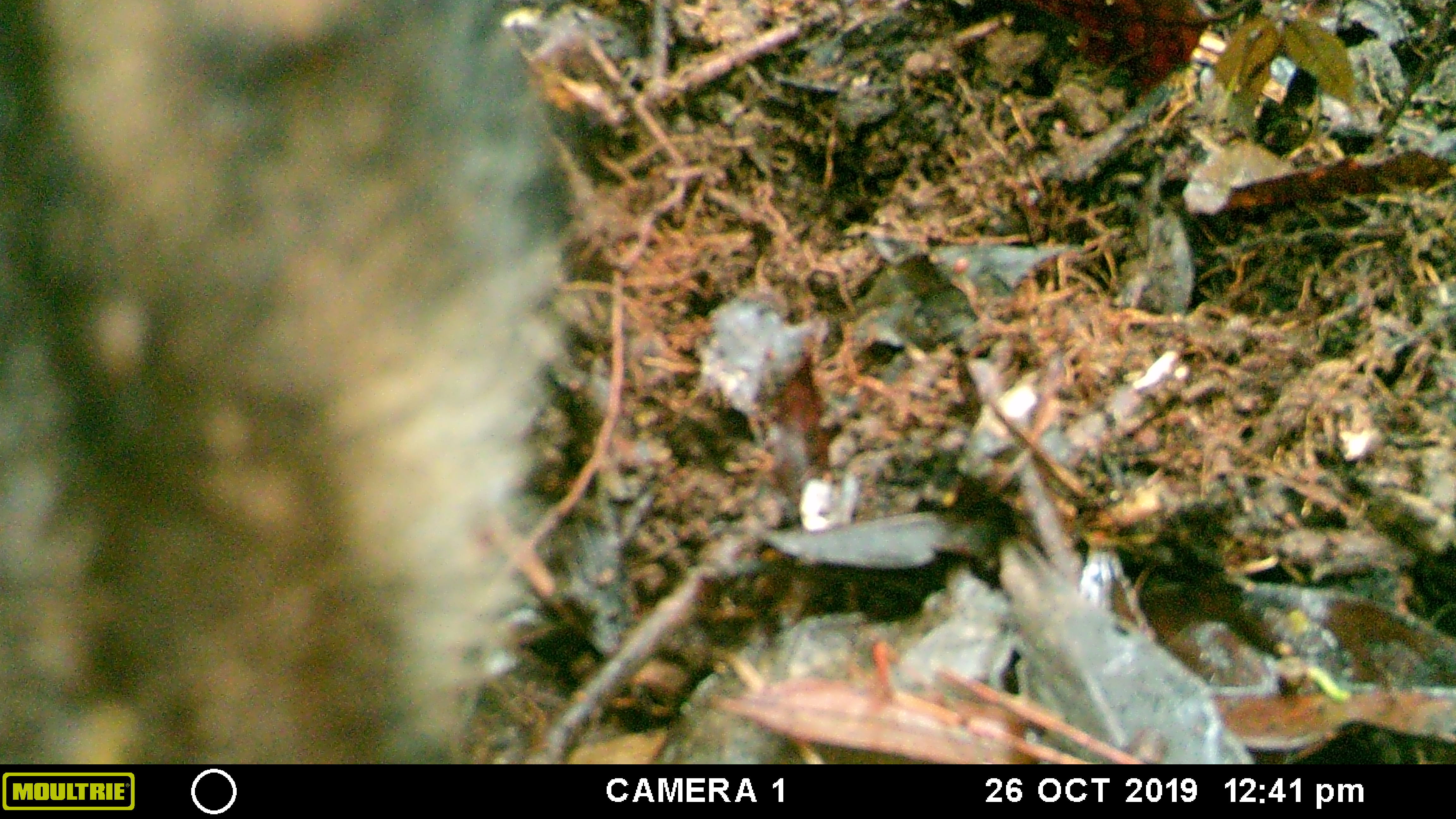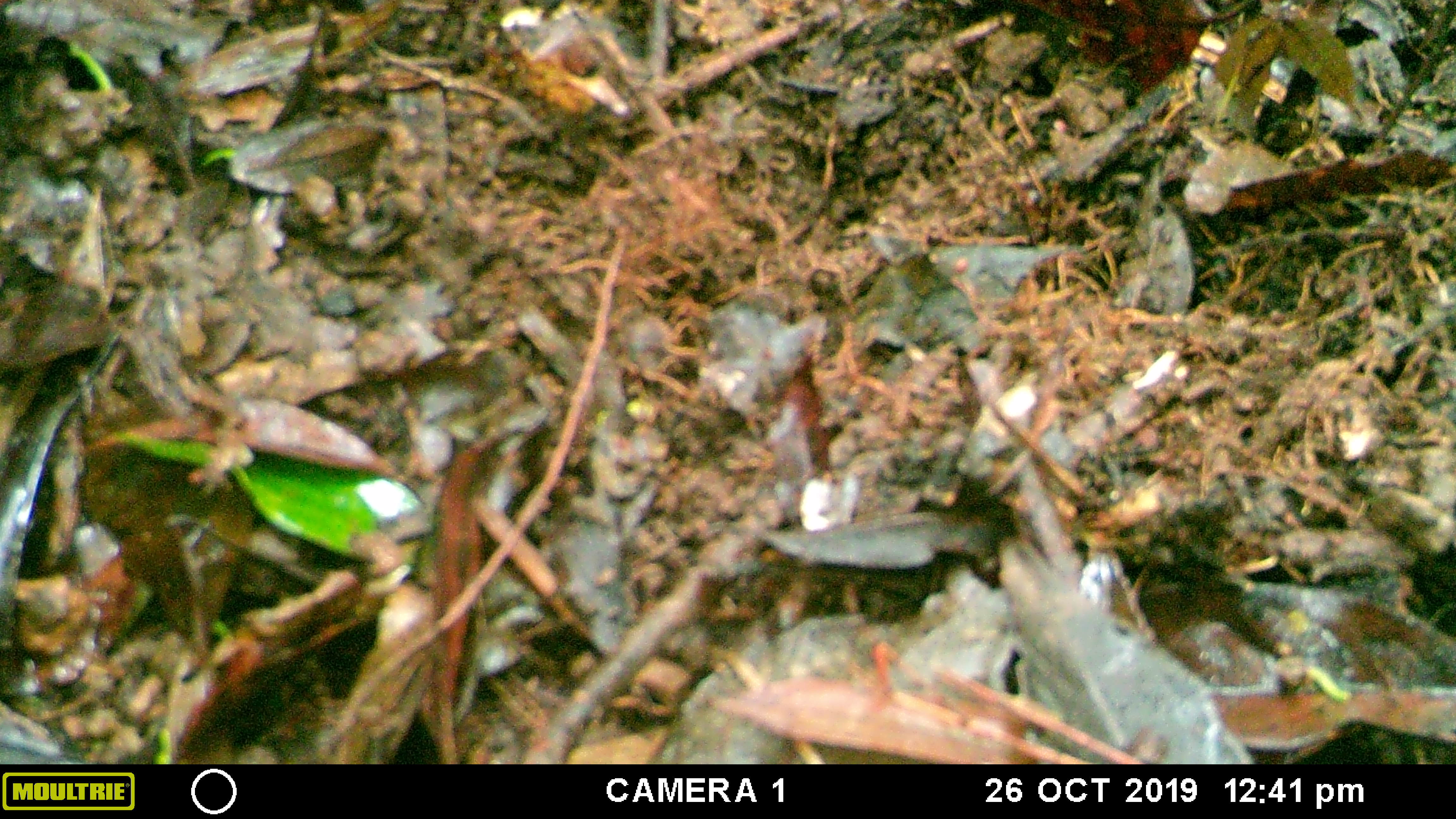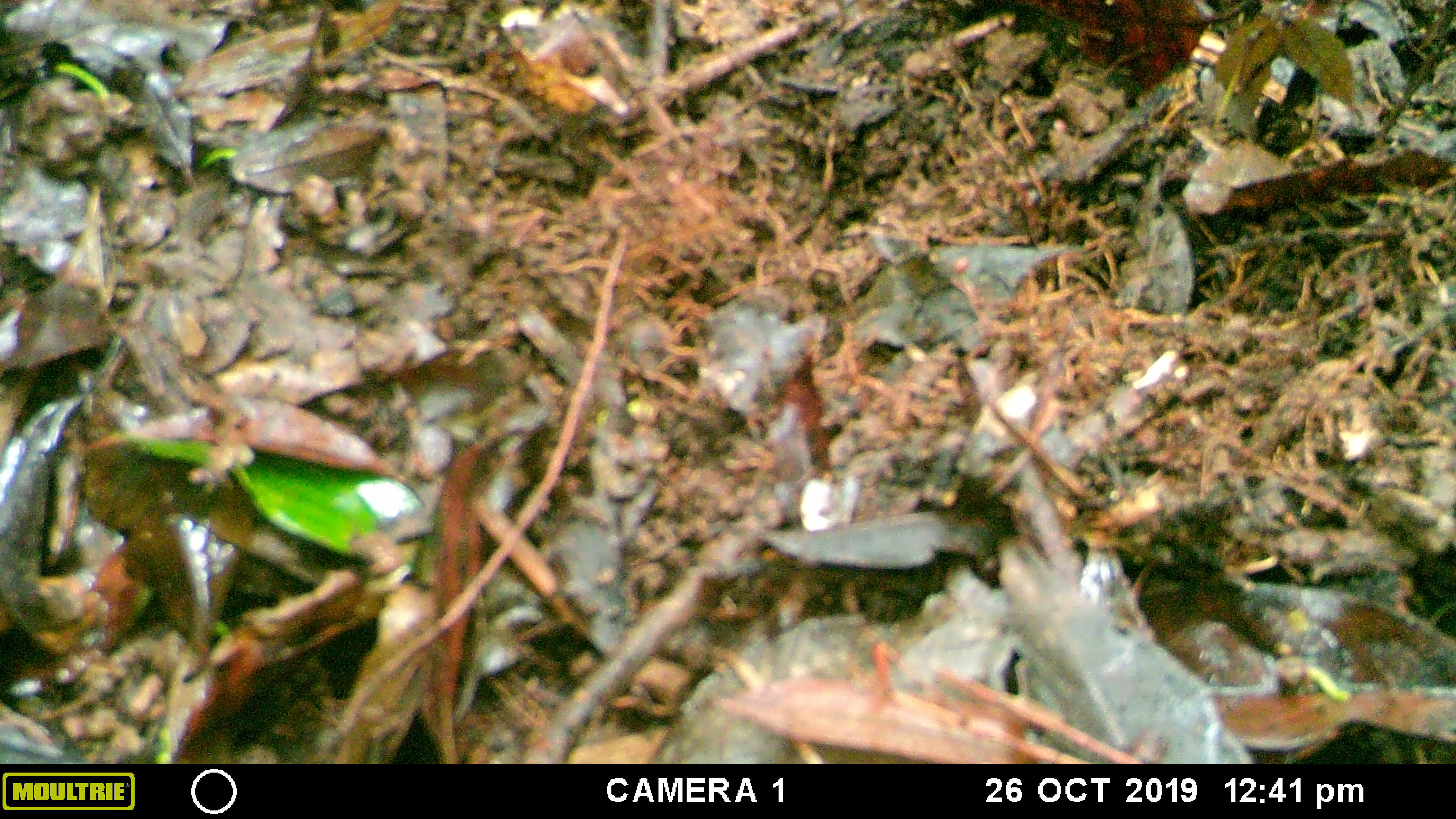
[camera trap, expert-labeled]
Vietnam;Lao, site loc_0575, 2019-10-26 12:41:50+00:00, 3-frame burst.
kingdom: Animalia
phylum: Chordata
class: Mammalia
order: Artiodactyla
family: Suidae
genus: Sus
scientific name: Sus scrofa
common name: eurasian wild pig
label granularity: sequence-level